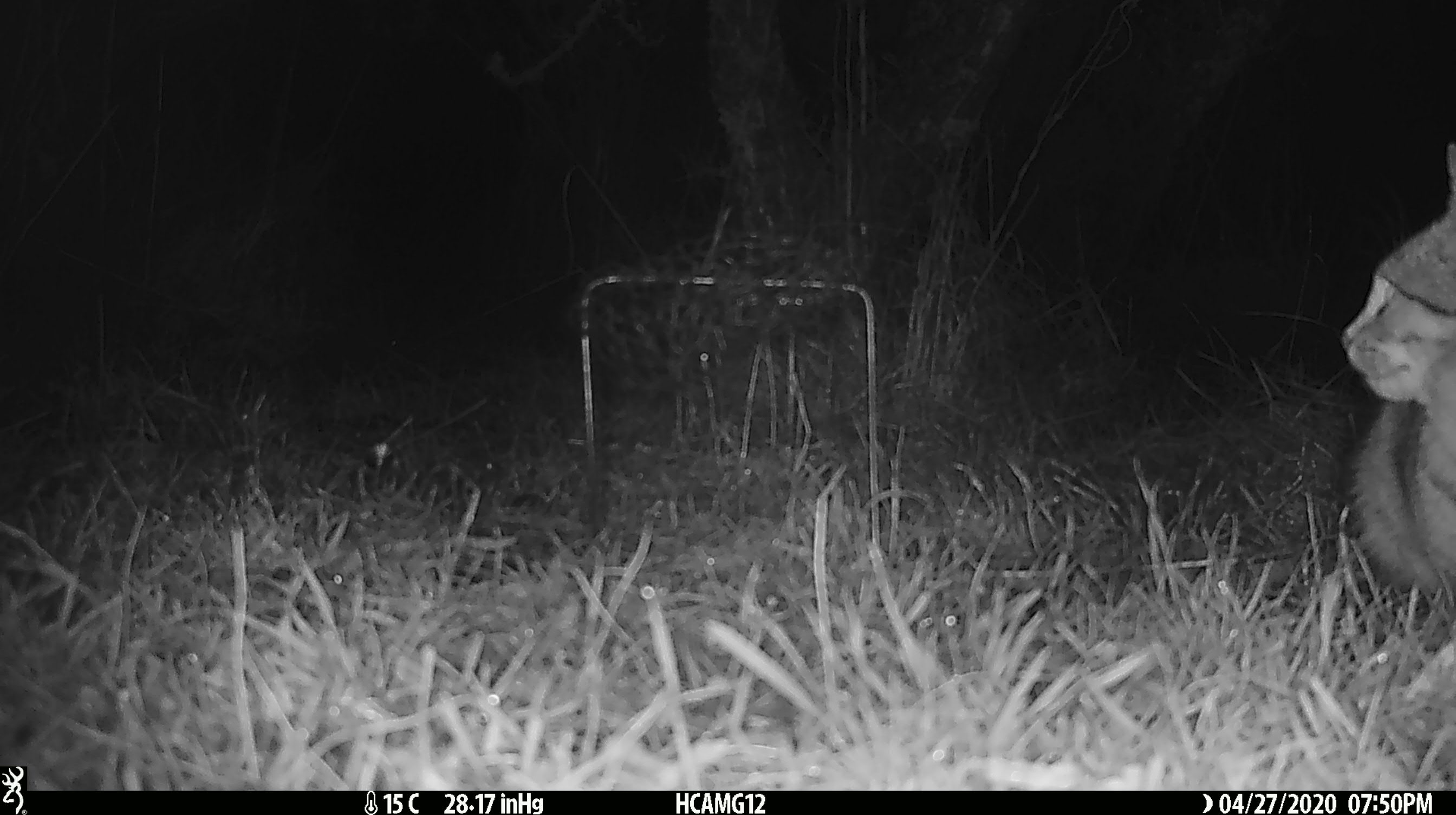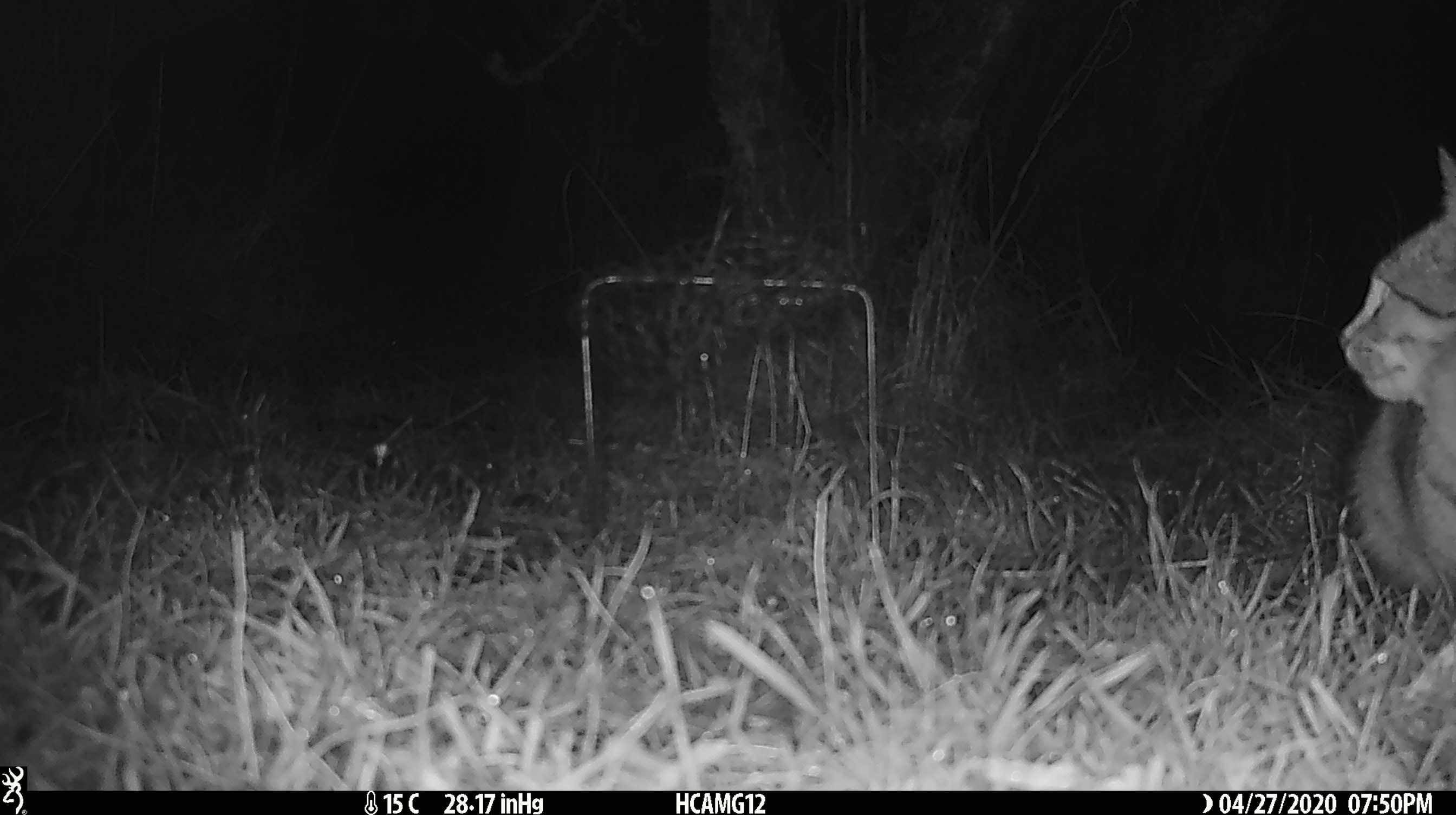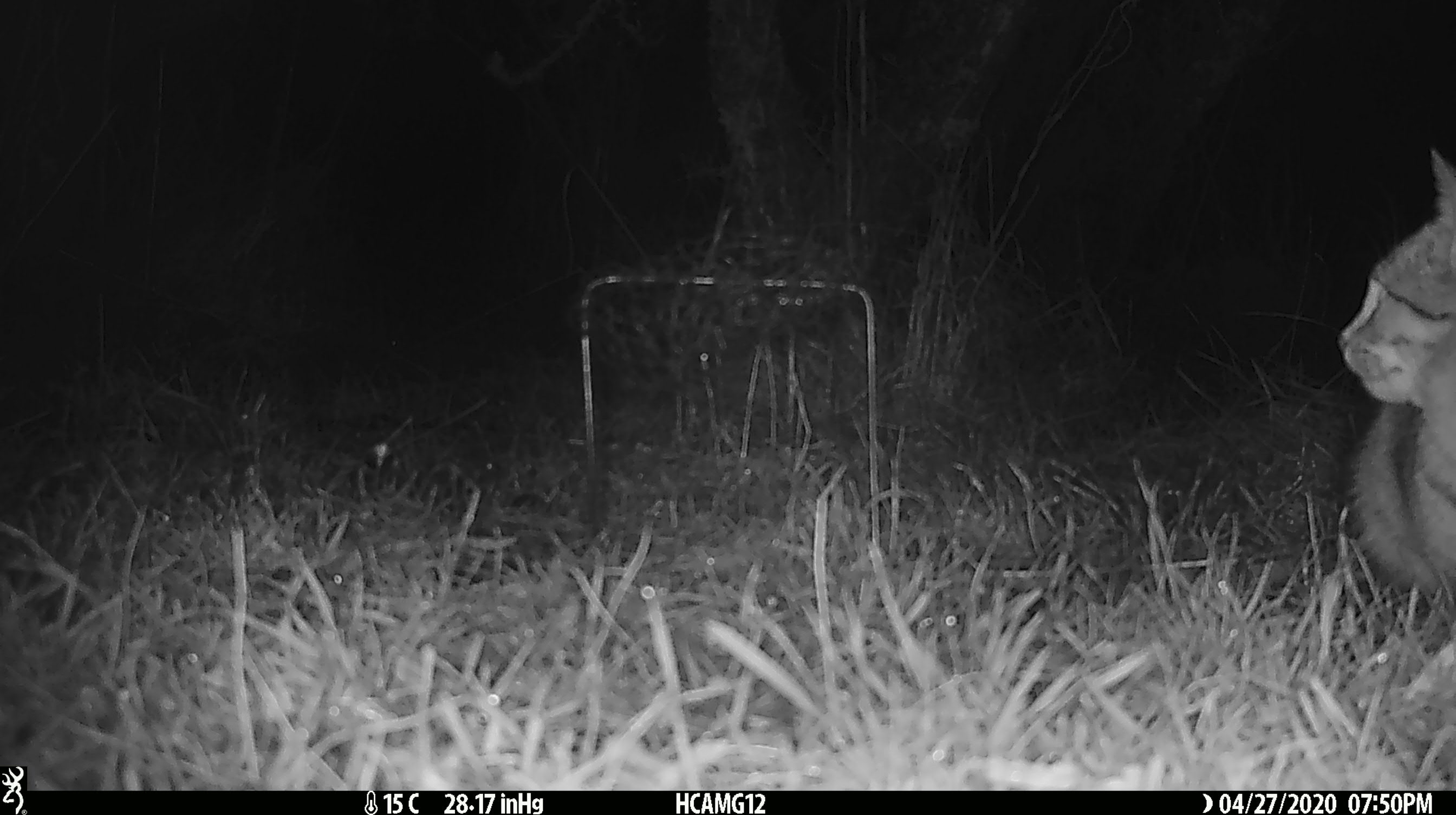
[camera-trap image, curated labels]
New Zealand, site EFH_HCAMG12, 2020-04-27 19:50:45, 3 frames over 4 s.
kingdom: Animalia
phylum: Chordata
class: Mammalia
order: Carnivora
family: Felidae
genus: Felis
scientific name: Felis catus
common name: domestic cat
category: cat